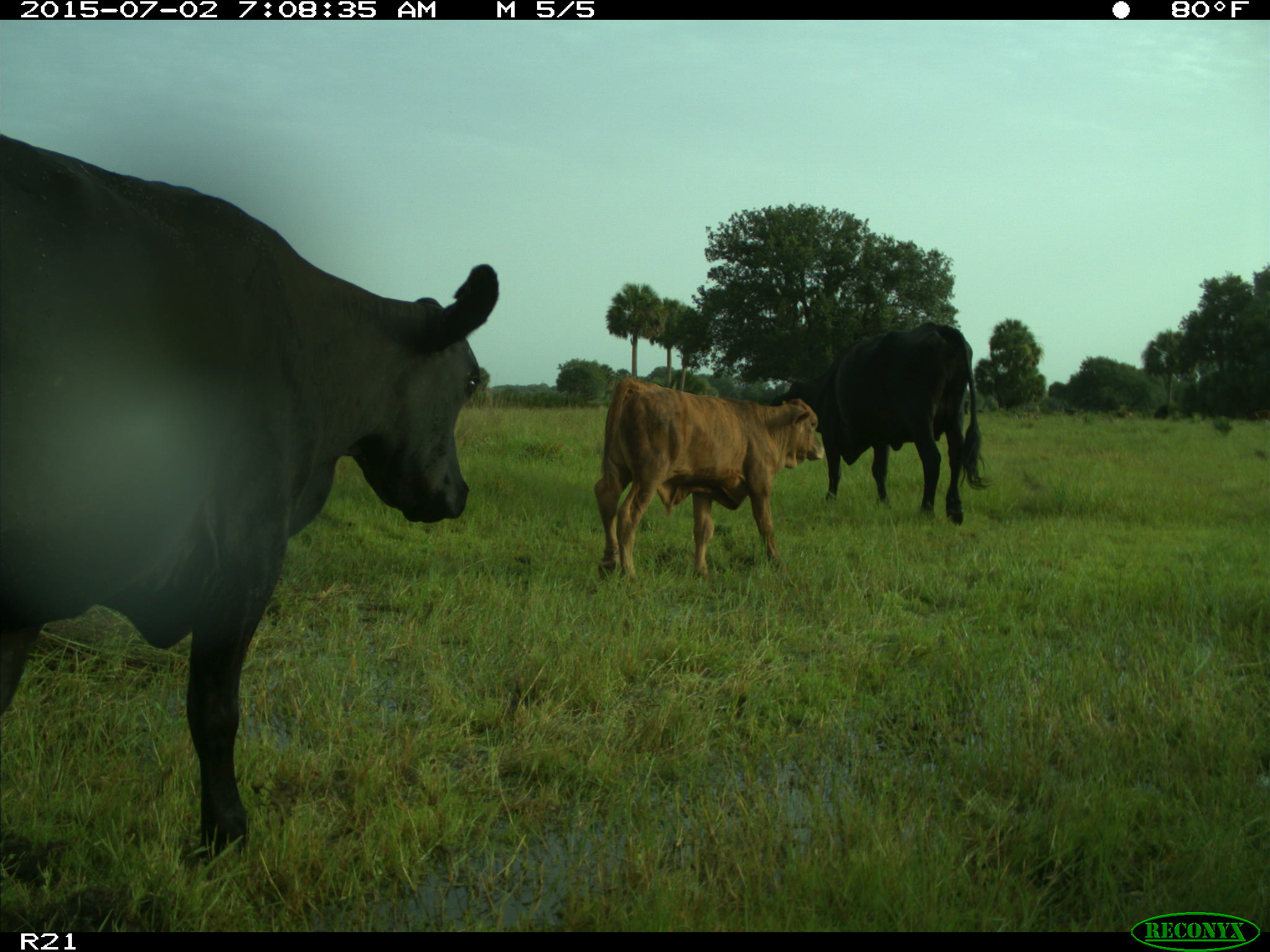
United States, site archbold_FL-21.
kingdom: Animalia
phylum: Chordata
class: Mammalia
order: Artiodactyla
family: Bovidae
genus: Bos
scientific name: Bos taurus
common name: domestic cow